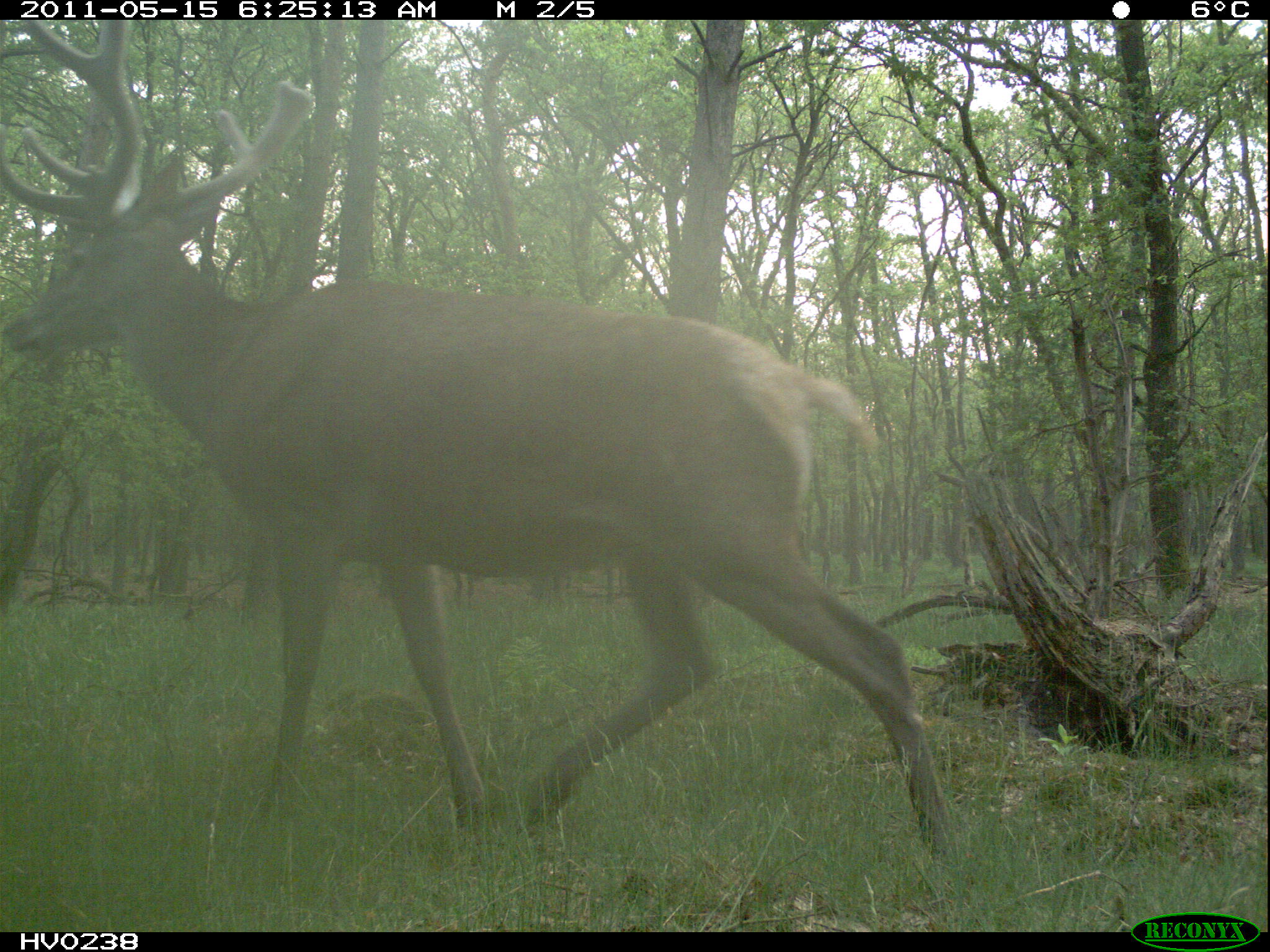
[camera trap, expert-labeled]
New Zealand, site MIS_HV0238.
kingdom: Animalia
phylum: Chordata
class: Mammalia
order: Artiodactyla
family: Cervidae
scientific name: Cervidae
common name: deer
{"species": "deer (Cervidae)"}